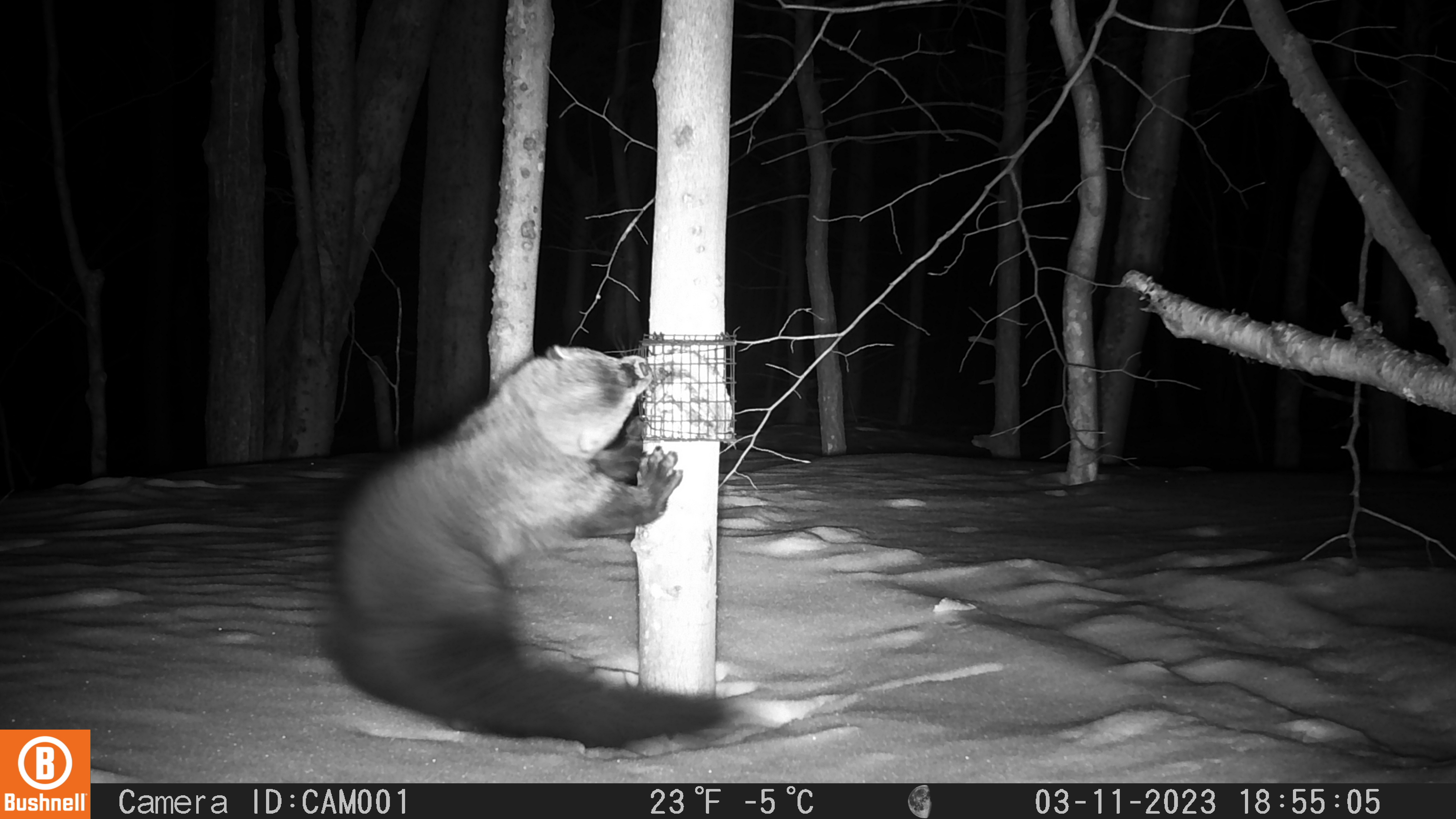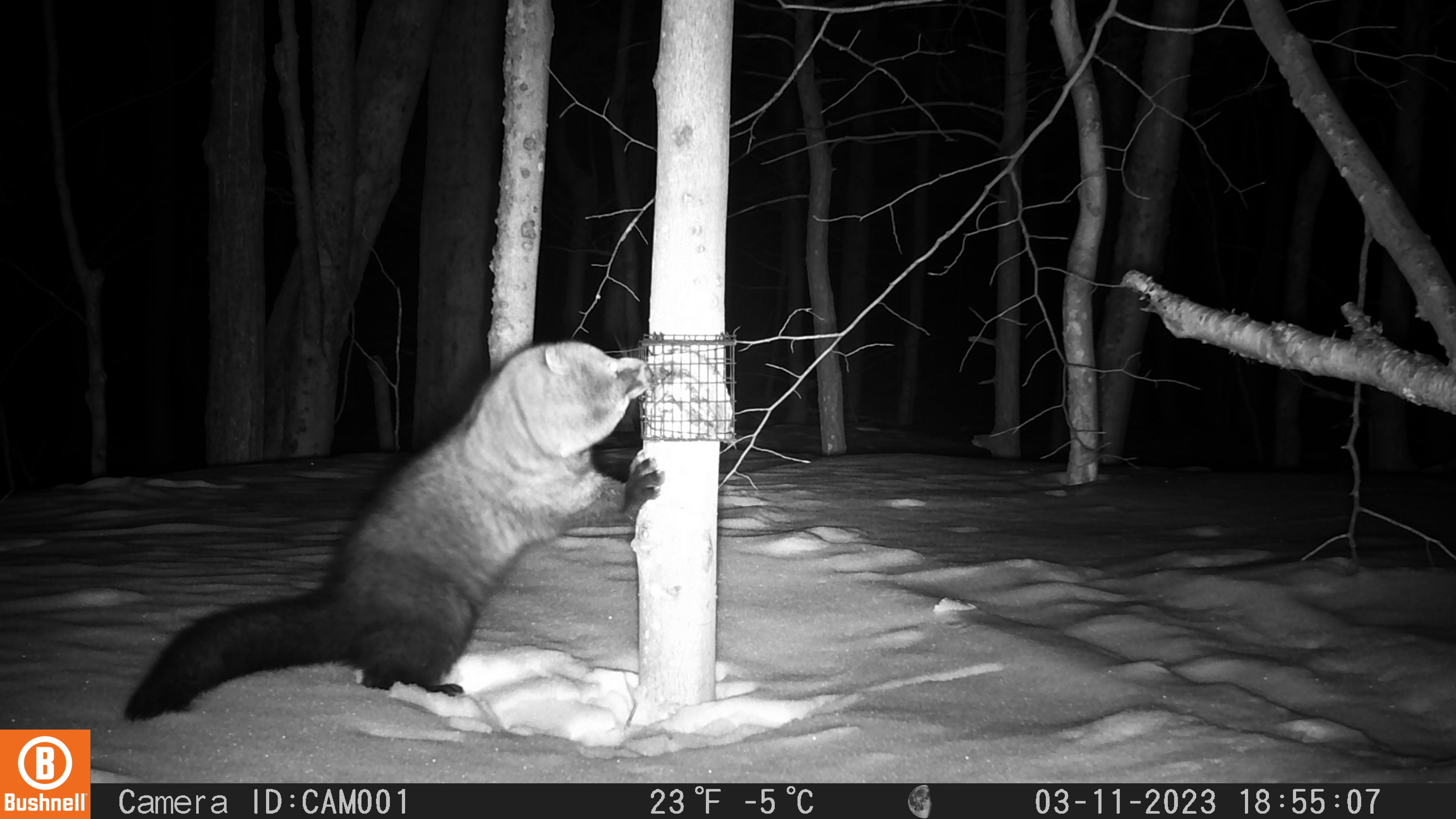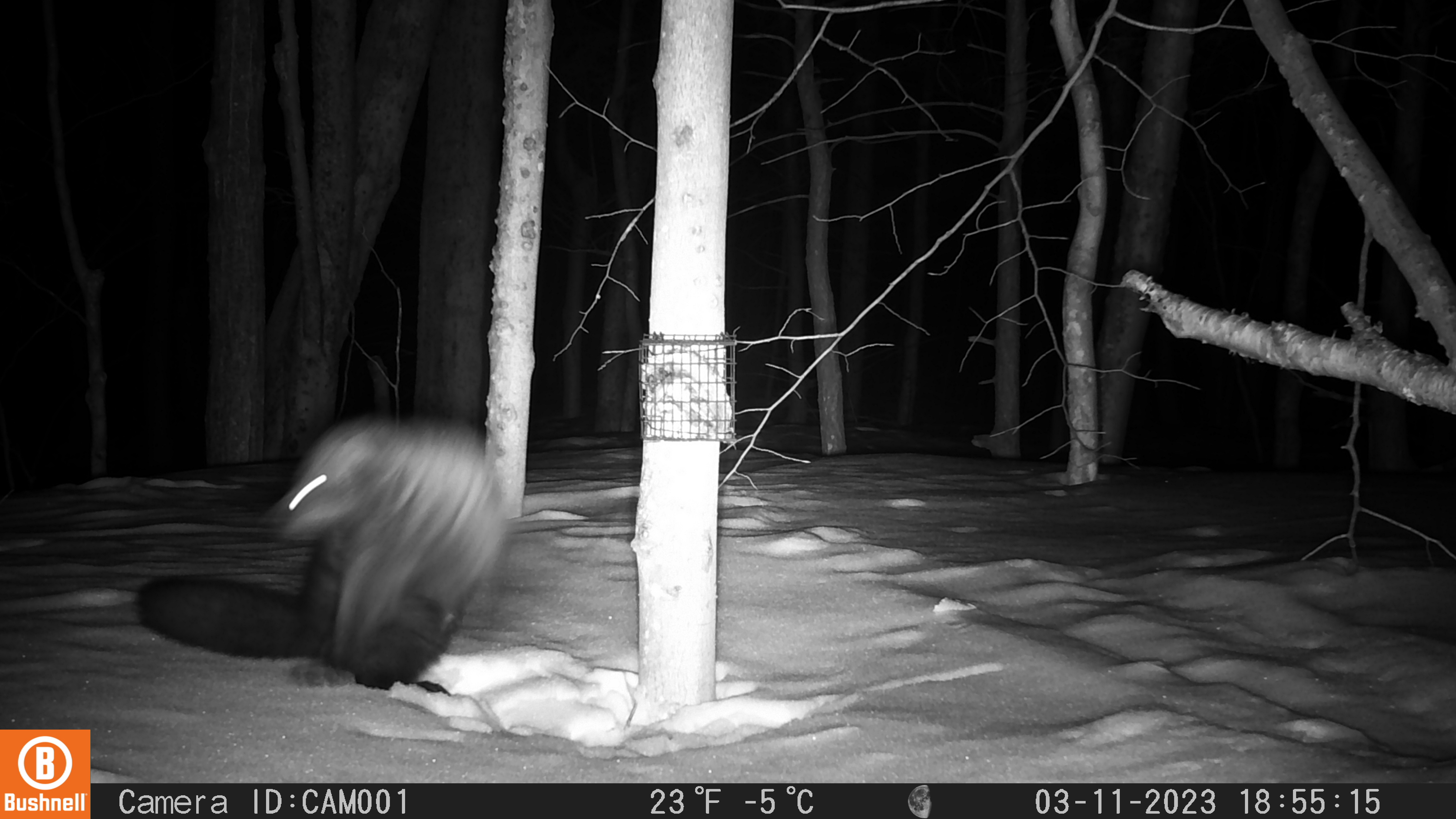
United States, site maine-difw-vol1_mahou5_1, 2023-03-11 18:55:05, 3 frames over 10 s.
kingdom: Animalia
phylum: Chordata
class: Mammalia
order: Carnivora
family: Mustelidae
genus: Pekania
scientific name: Pekania pennanti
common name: fisher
Fisher (Pekania pennanti).